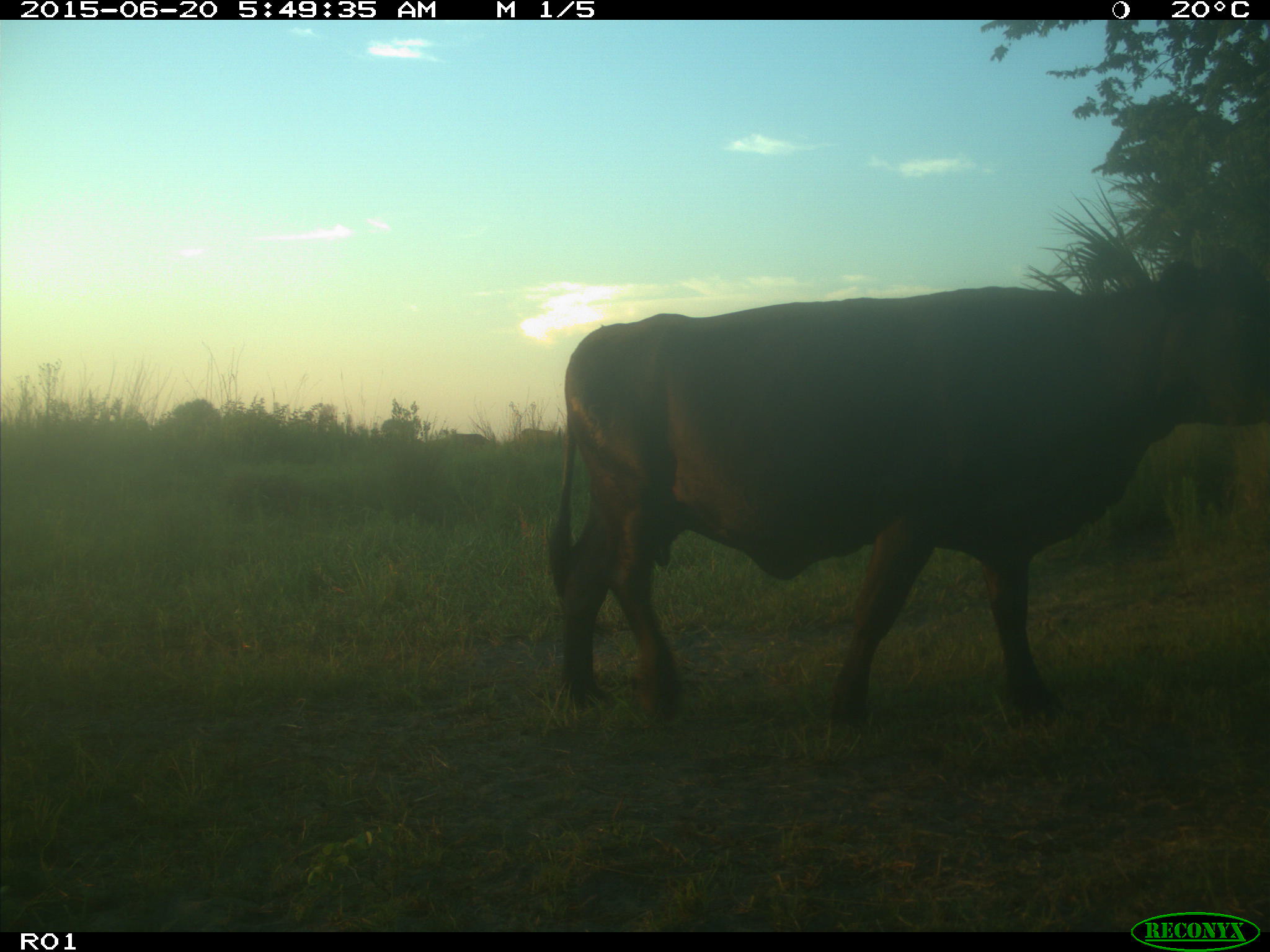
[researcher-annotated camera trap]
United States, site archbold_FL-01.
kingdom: Animalia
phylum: Chordata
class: Mammalia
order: Artiodactyla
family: Bovidae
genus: Bos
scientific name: Bos taurus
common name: domestic cow